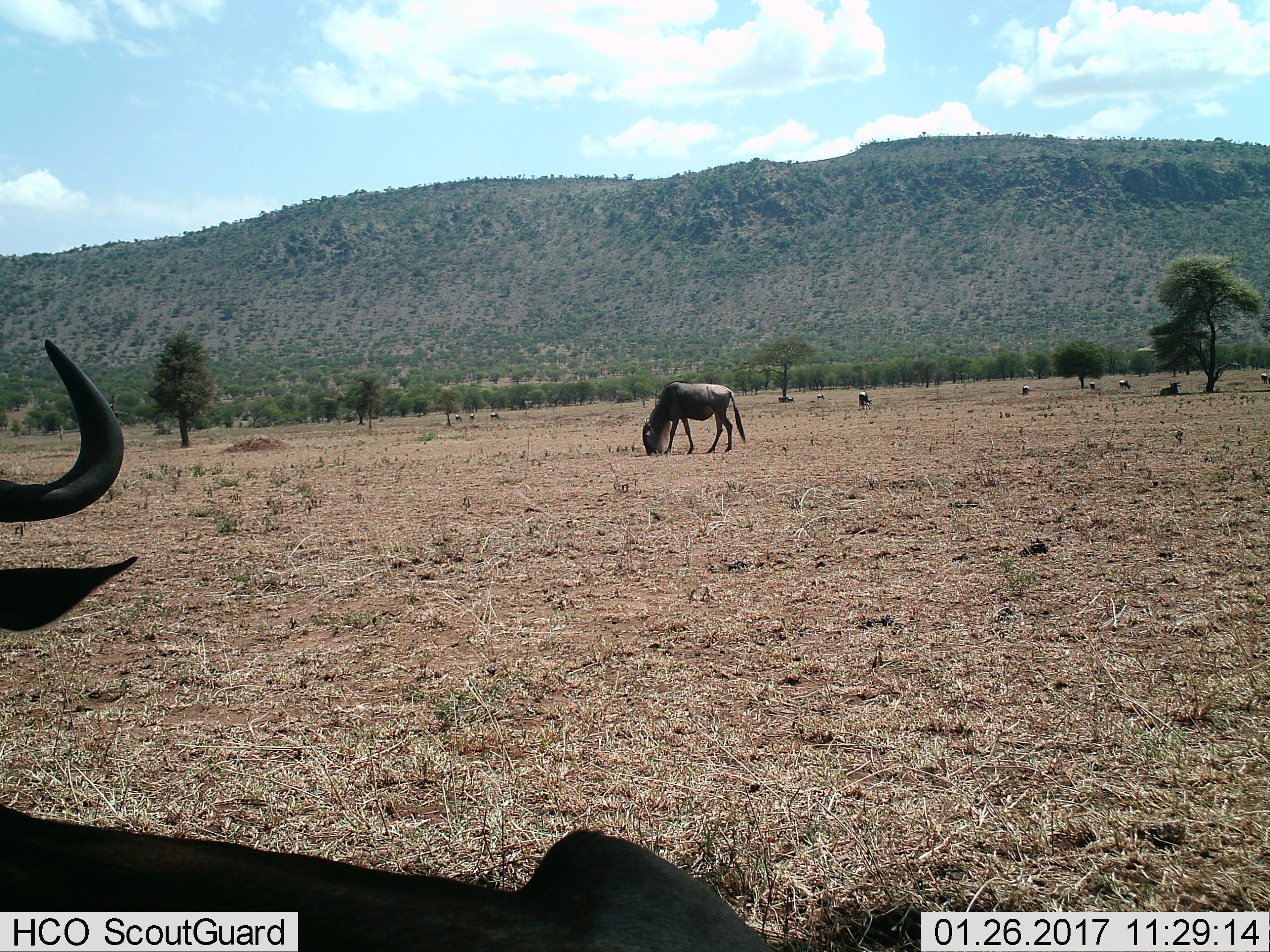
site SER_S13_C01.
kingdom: Animalia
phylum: Chordata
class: Mammalia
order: Artiodactyla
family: Bovidae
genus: Connochaetes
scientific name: Connochaetes taurinus taurinus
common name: blue wildebeest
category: wildebeestblue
Wildebeestblue (blue wildebeest) (Connochaetes taurinus taurinus), count 10. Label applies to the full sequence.